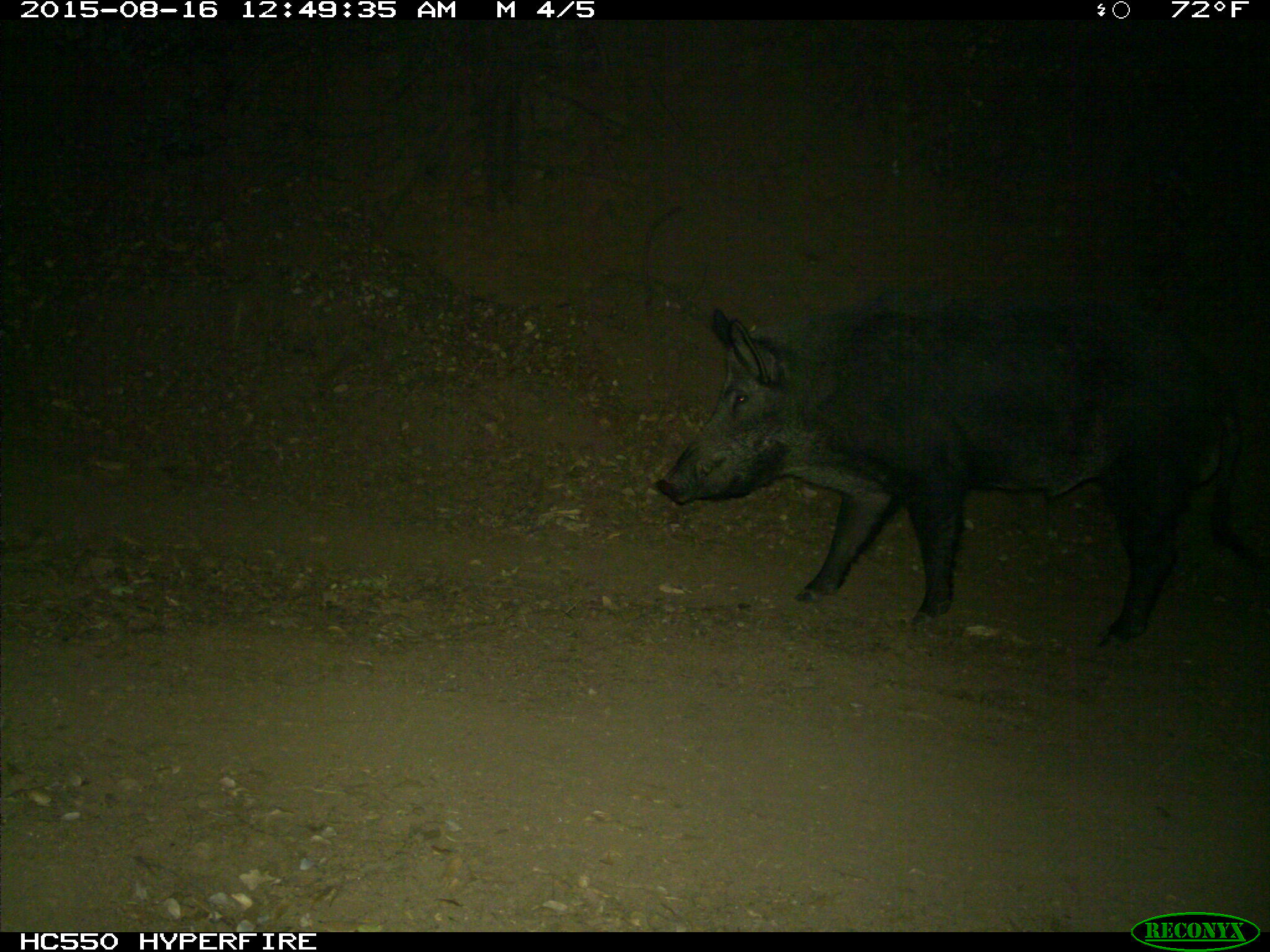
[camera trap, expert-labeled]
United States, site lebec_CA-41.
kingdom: Animalia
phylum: Chordata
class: Mammalia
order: Artiodactyla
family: Suidae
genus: Sus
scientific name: Sus scrofa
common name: wild boar